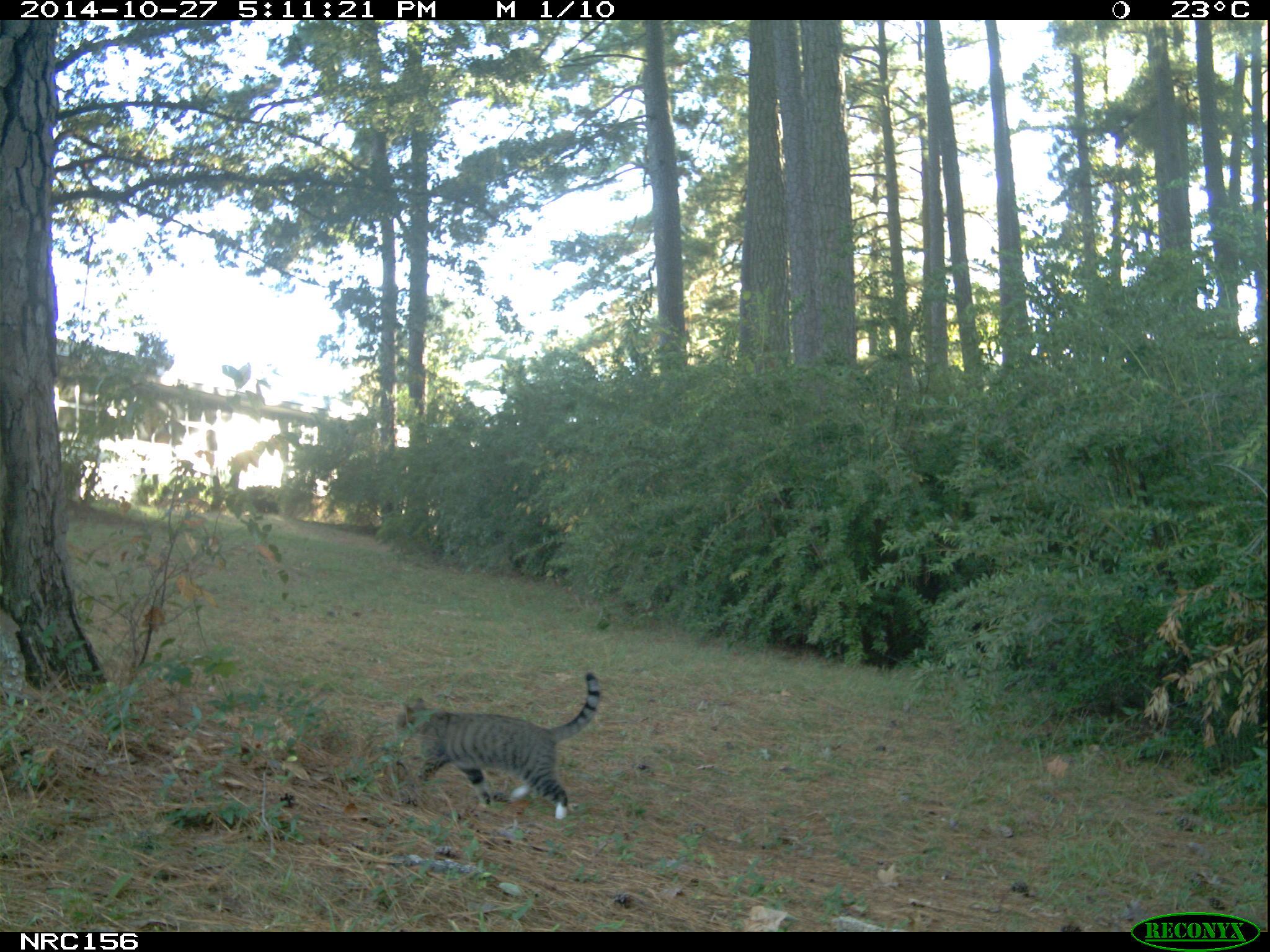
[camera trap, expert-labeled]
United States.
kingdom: Animalia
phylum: Chordata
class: Mammalia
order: Carnivora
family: Felidae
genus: Felis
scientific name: Felis catus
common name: domestic cat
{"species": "Domestic Cat (Felis catus)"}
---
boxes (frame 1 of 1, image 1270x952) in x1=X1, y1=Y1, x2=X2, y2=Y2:
Domestic Cat: x1=390, y1=673, x2=616, y2=814